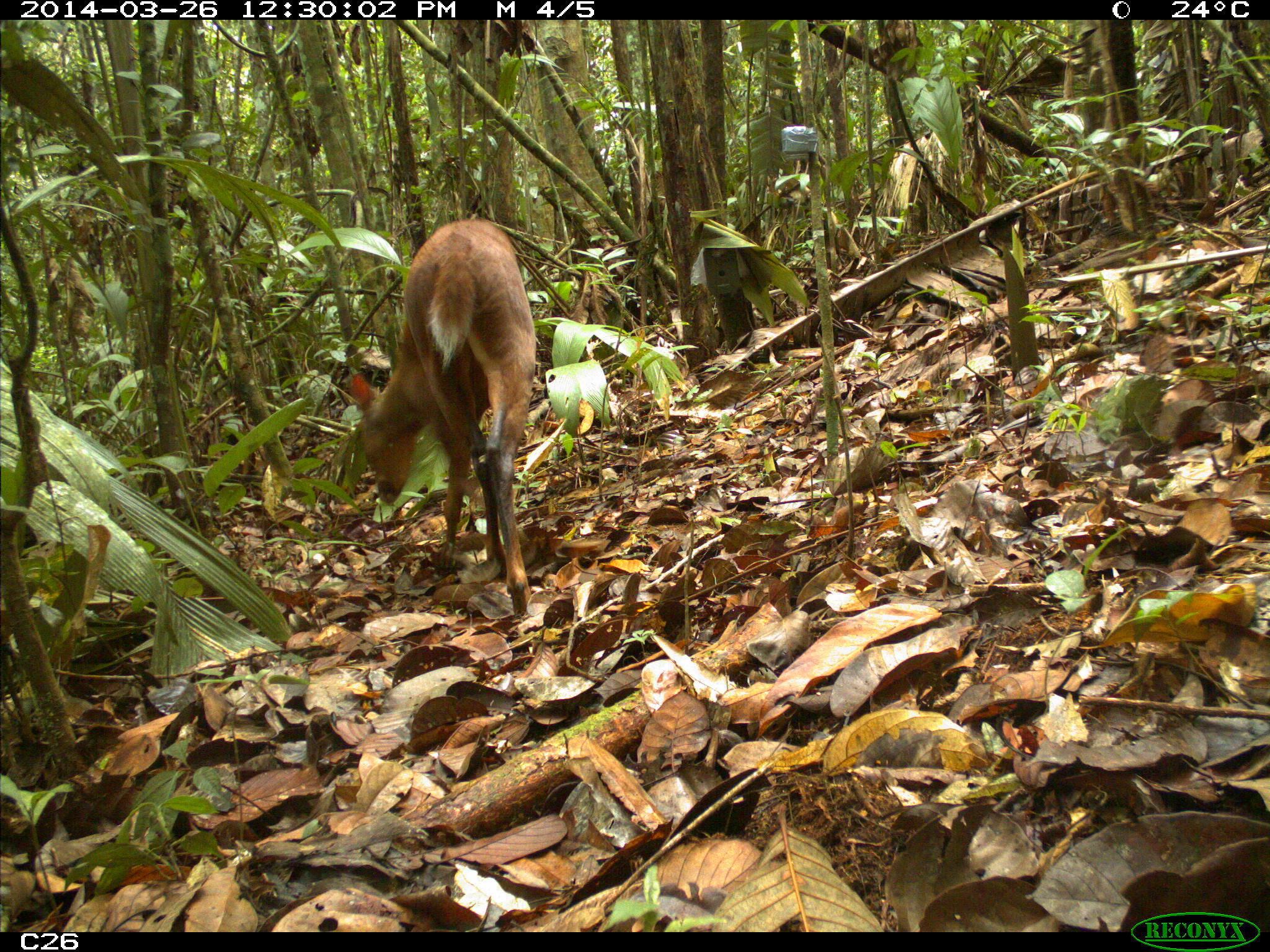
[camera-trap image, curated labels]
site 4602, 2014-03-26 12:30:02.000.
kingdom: Animalia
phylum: Chordata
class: Mammalia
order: Artiodactyla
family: Cervidae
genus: Mazama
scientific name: Mazama americana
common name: red brocket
Mazama americana (red brocket), count 1, age adult, sex male.